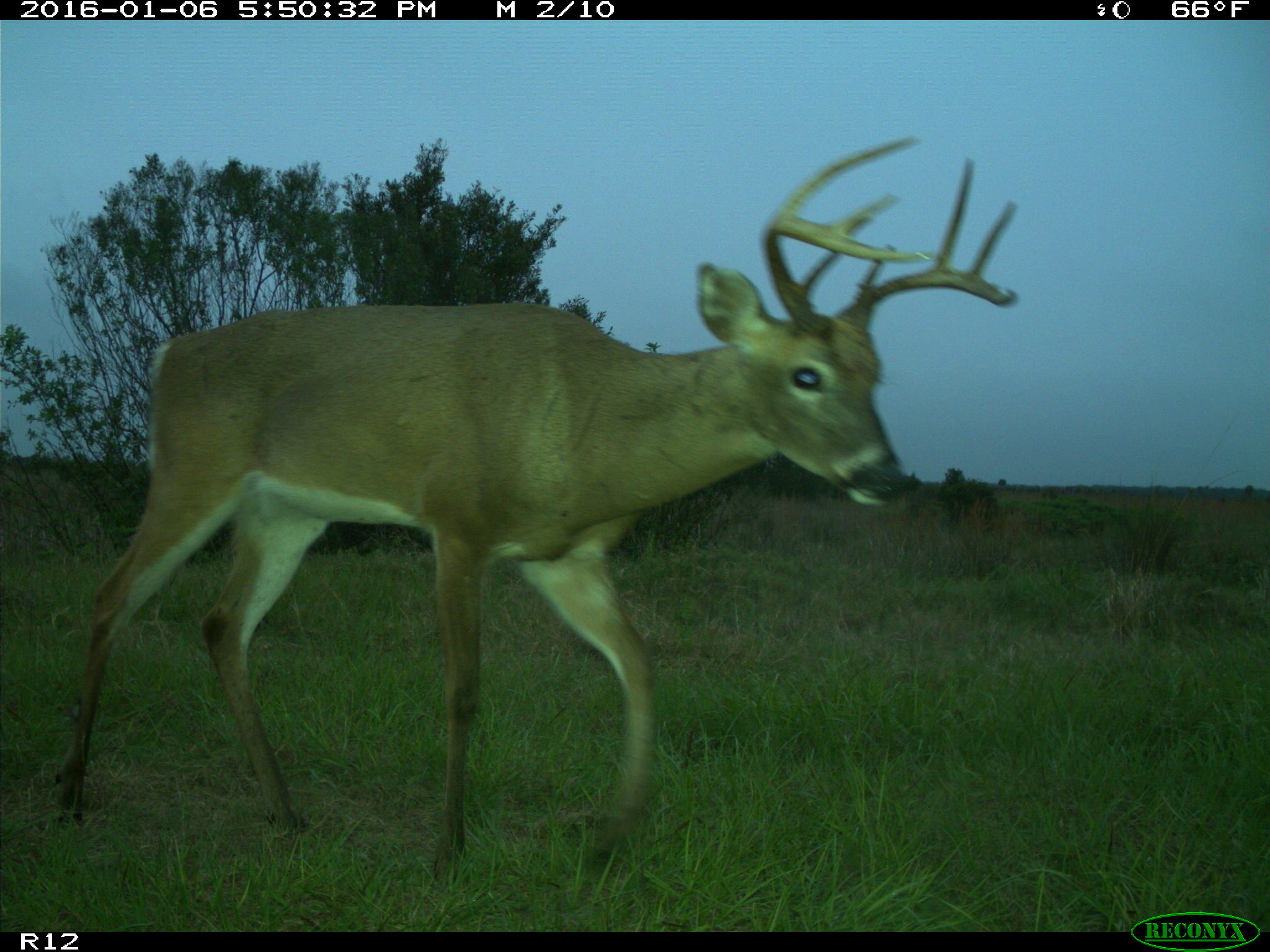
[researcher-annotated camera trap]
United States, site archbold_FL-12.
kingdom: Animalia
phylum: Chordata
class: Mammalia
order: Artiodactyla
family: Cervidae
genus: Odocoileus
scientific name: Odocoileus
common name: deer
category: unidentified deer